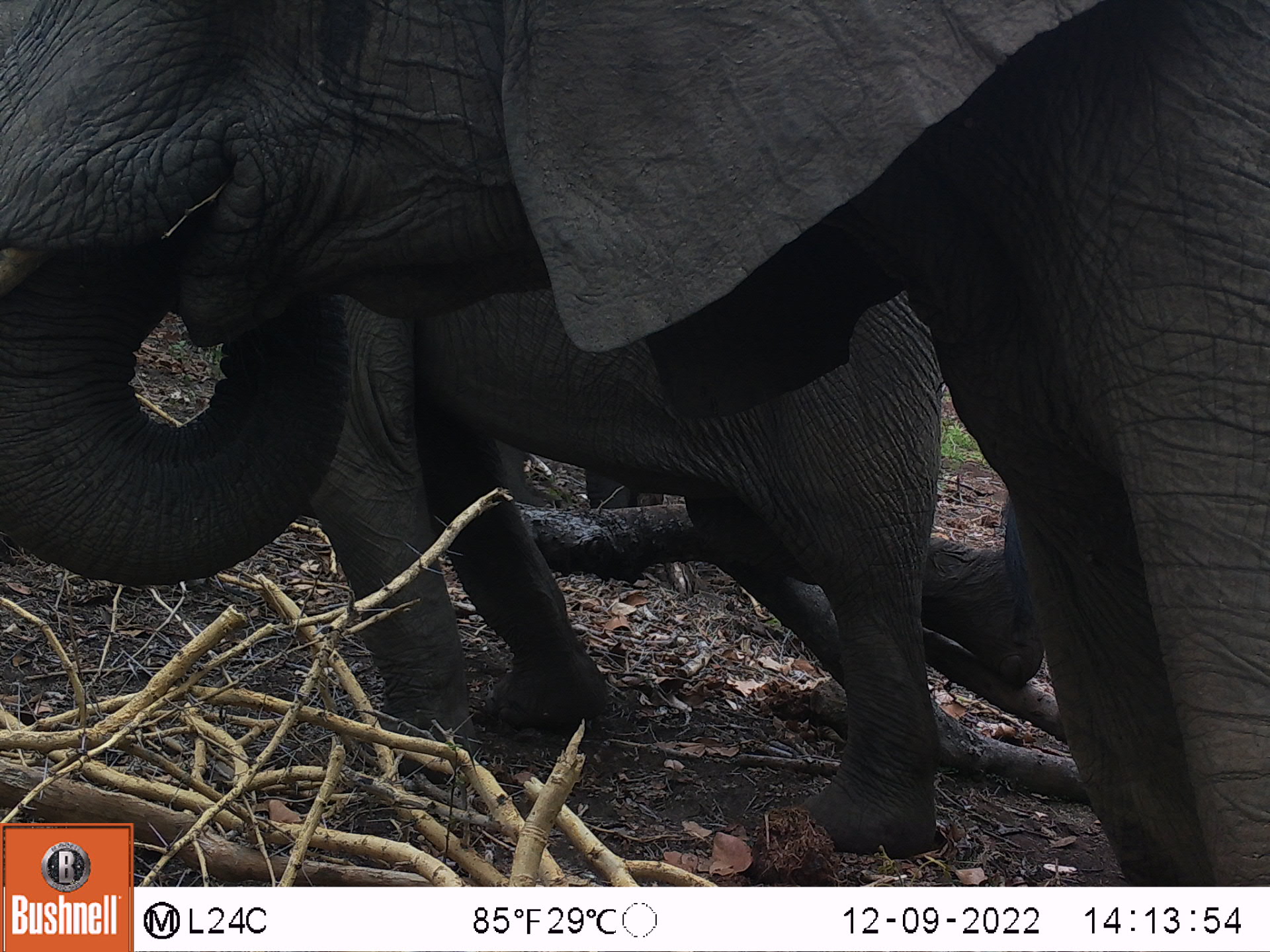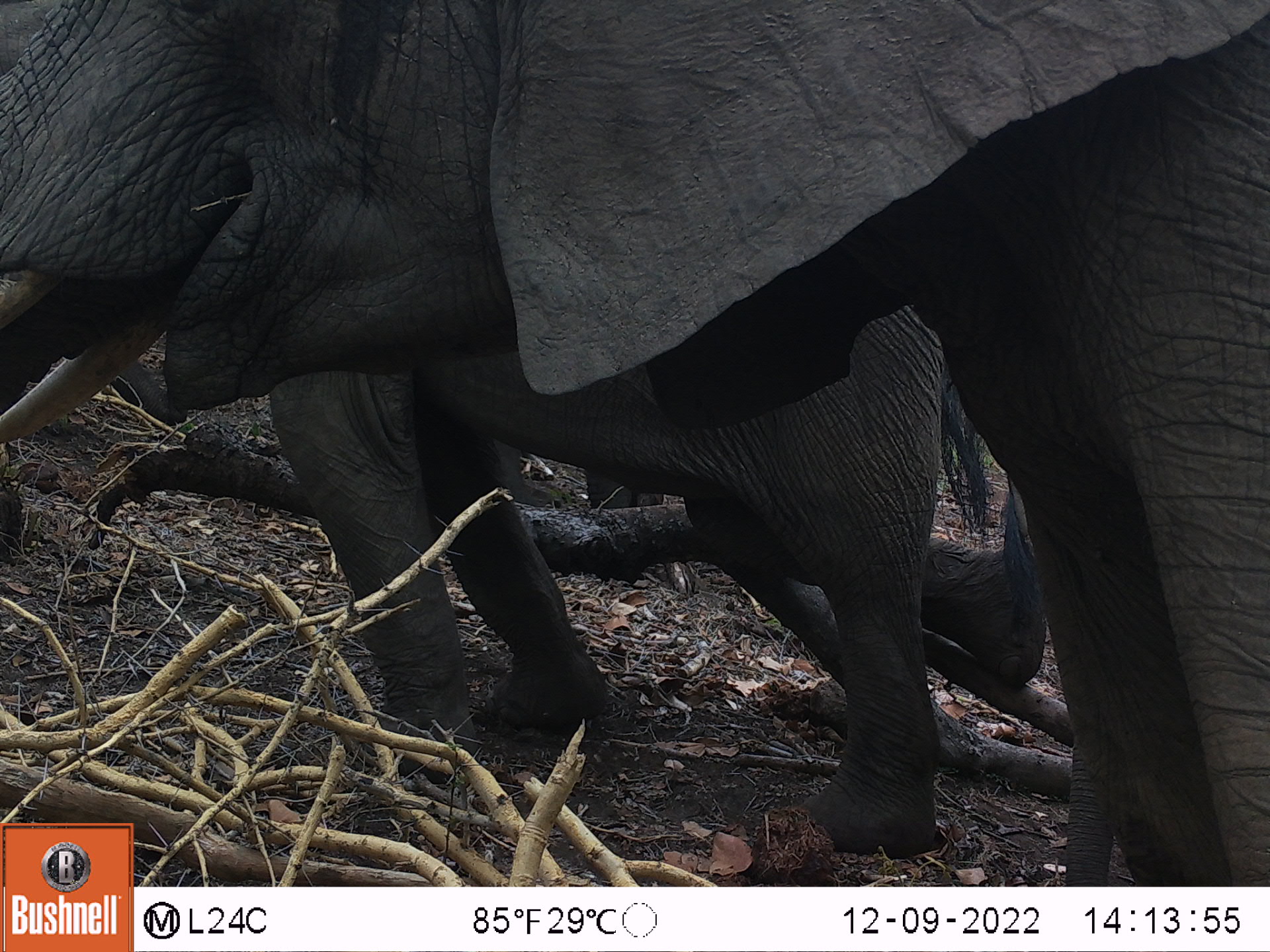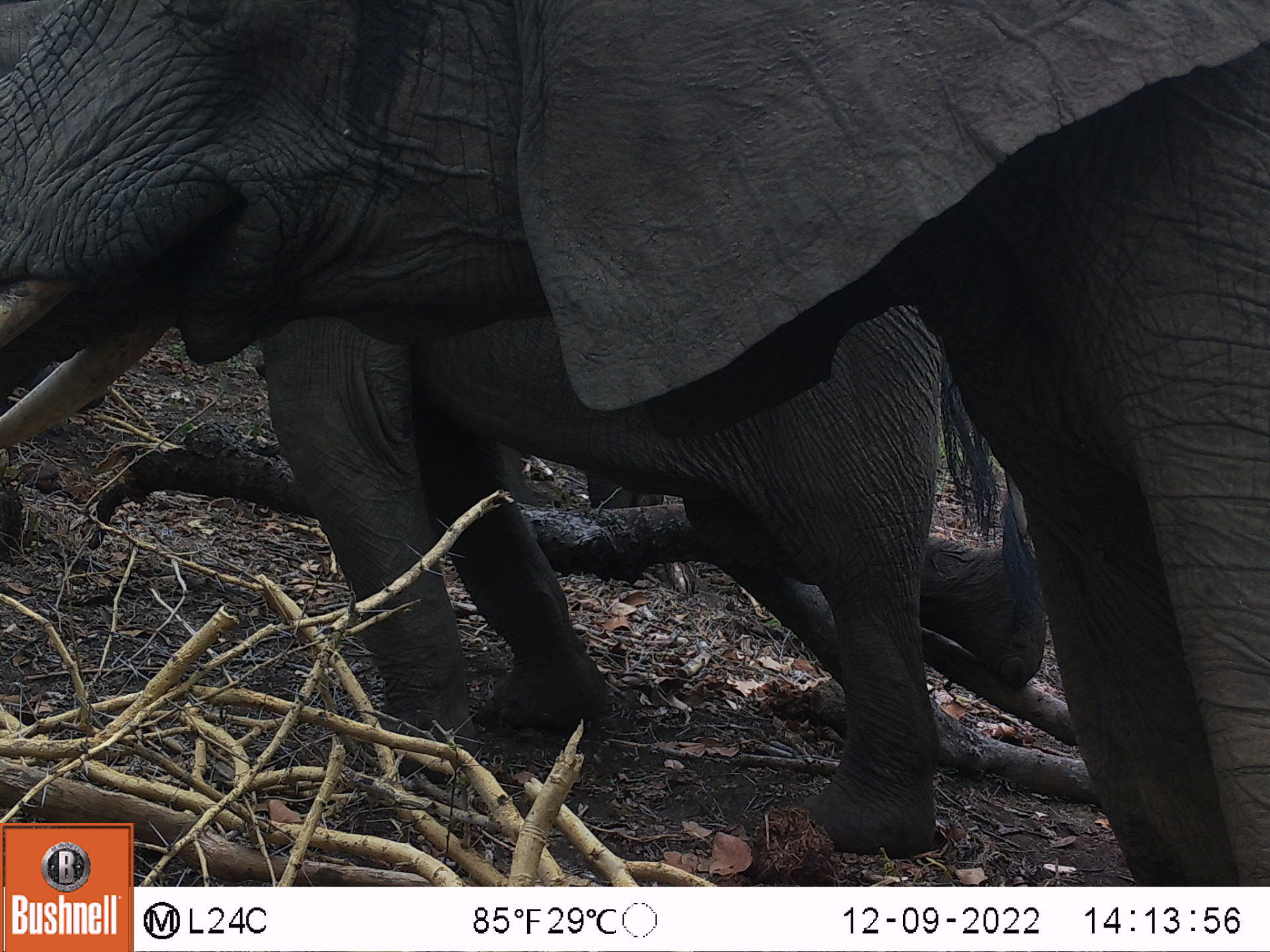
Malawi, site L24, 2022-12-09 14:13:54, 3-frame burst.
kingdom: Animalia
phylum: Chordata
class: Mammalia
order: Proboscidea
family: Elephantidae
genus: Loxodonta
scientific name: Loxodonta africana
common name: african savanna elephant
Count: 2.